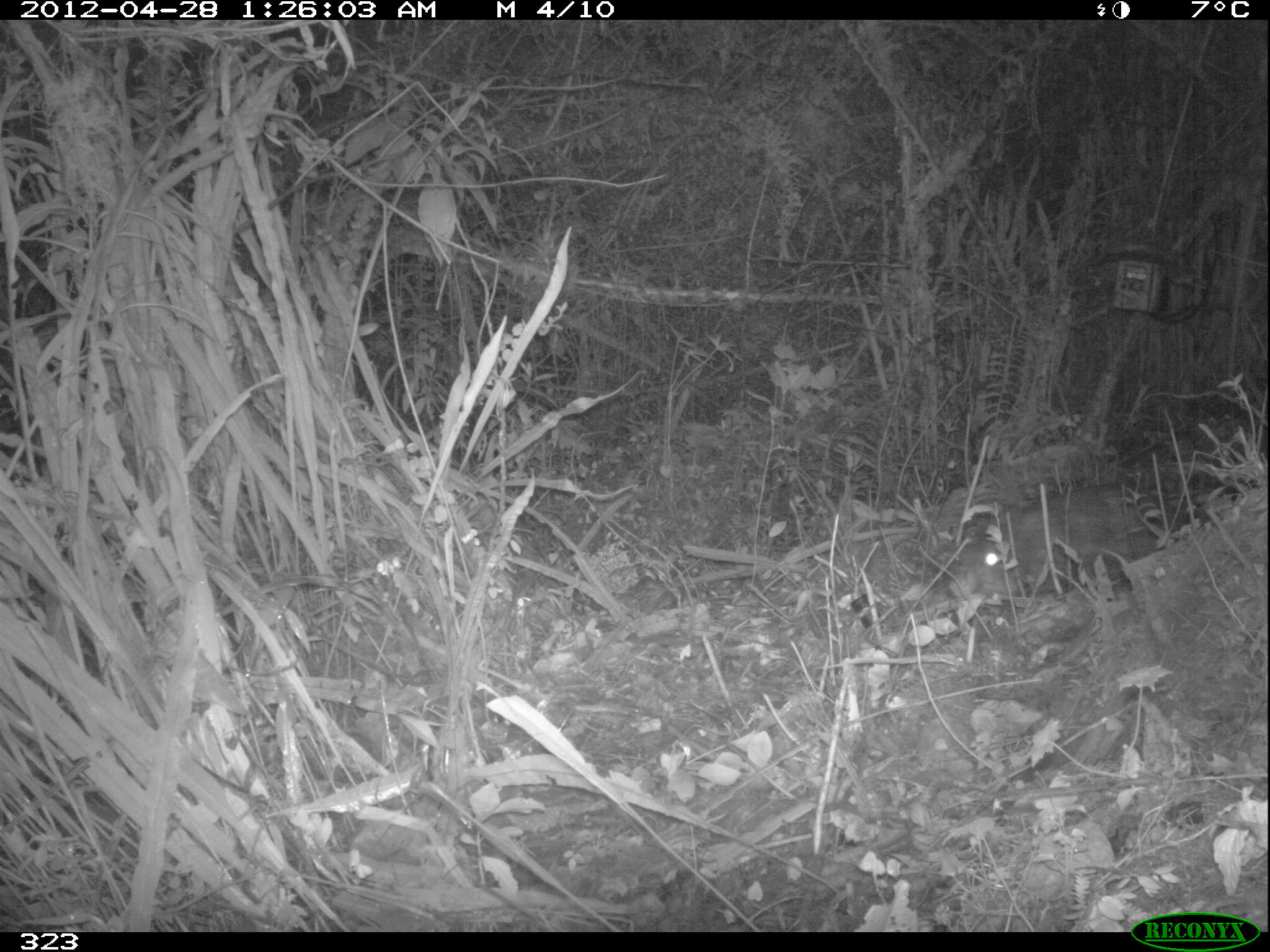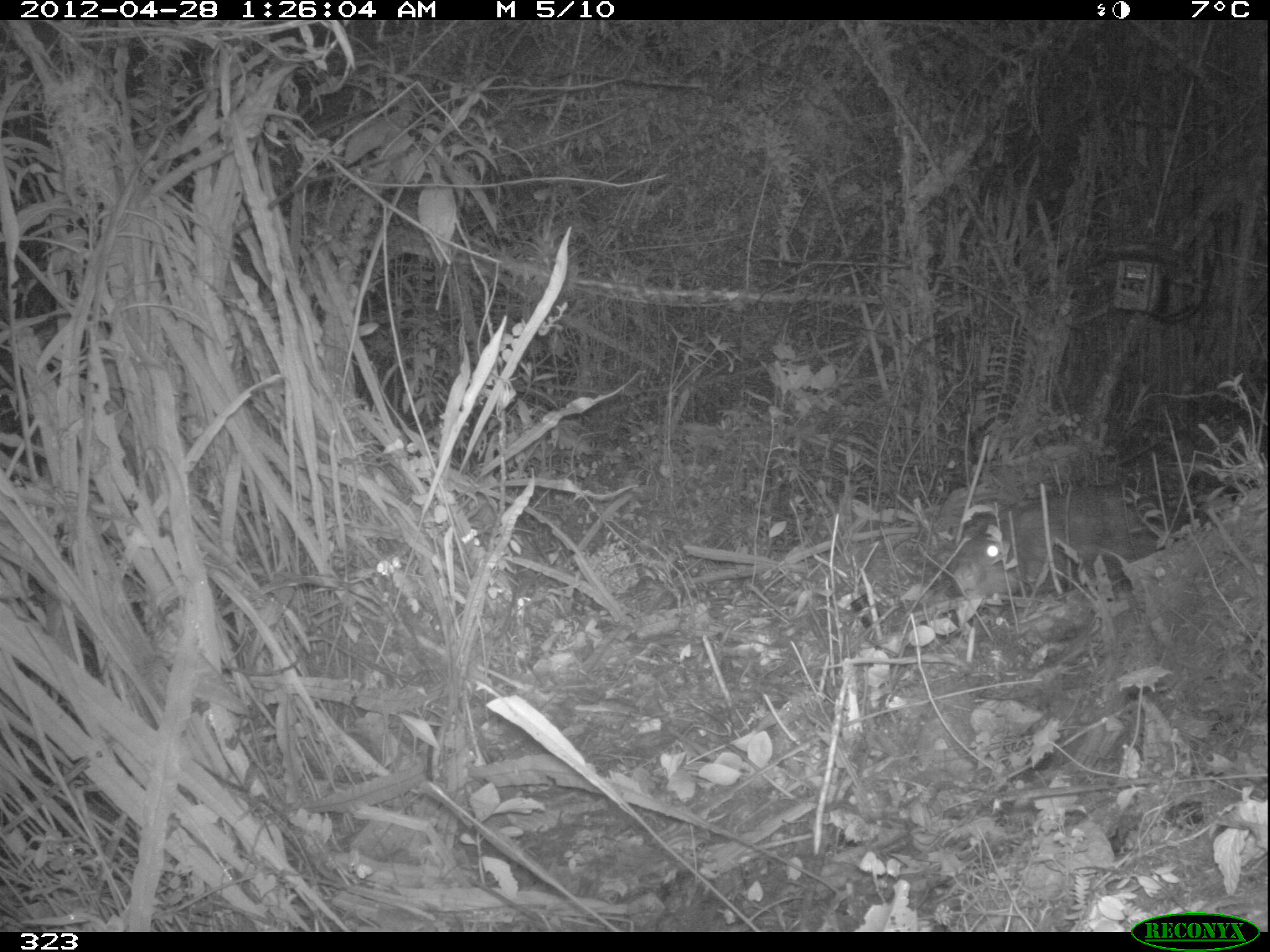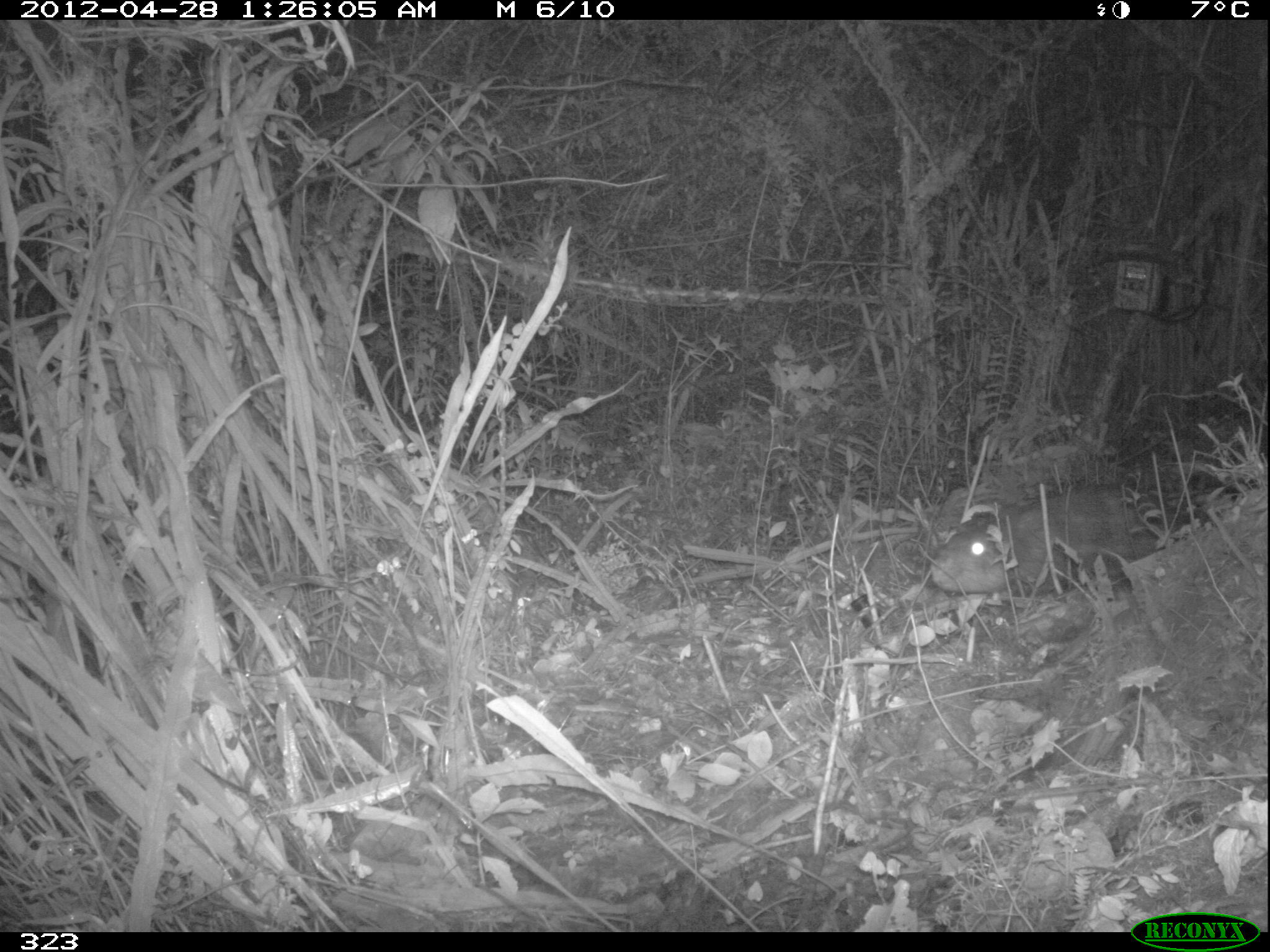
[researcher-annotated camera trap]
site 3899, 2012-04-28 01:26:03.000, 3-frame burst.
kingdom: Animalia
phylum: Chordata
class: Mammalia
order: Rodentia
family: Cuniculidae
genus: Cuniculus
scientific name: Cuniculus taczanowskii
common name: mountain paca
Cuniculus taczanowskii (mountain paca).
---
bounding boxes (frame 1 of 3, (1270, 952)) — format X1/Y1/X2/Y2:
cuniculus taczanowskii: 929/485/1187/608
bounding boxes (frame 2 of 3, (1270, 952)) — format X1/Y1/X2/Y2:
cuniculus taczanowskii: 949/480/1165/603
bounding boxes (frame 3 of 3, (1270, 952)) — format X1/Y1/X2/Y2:
cuniculus taczanowskii: 930/484/1157/594